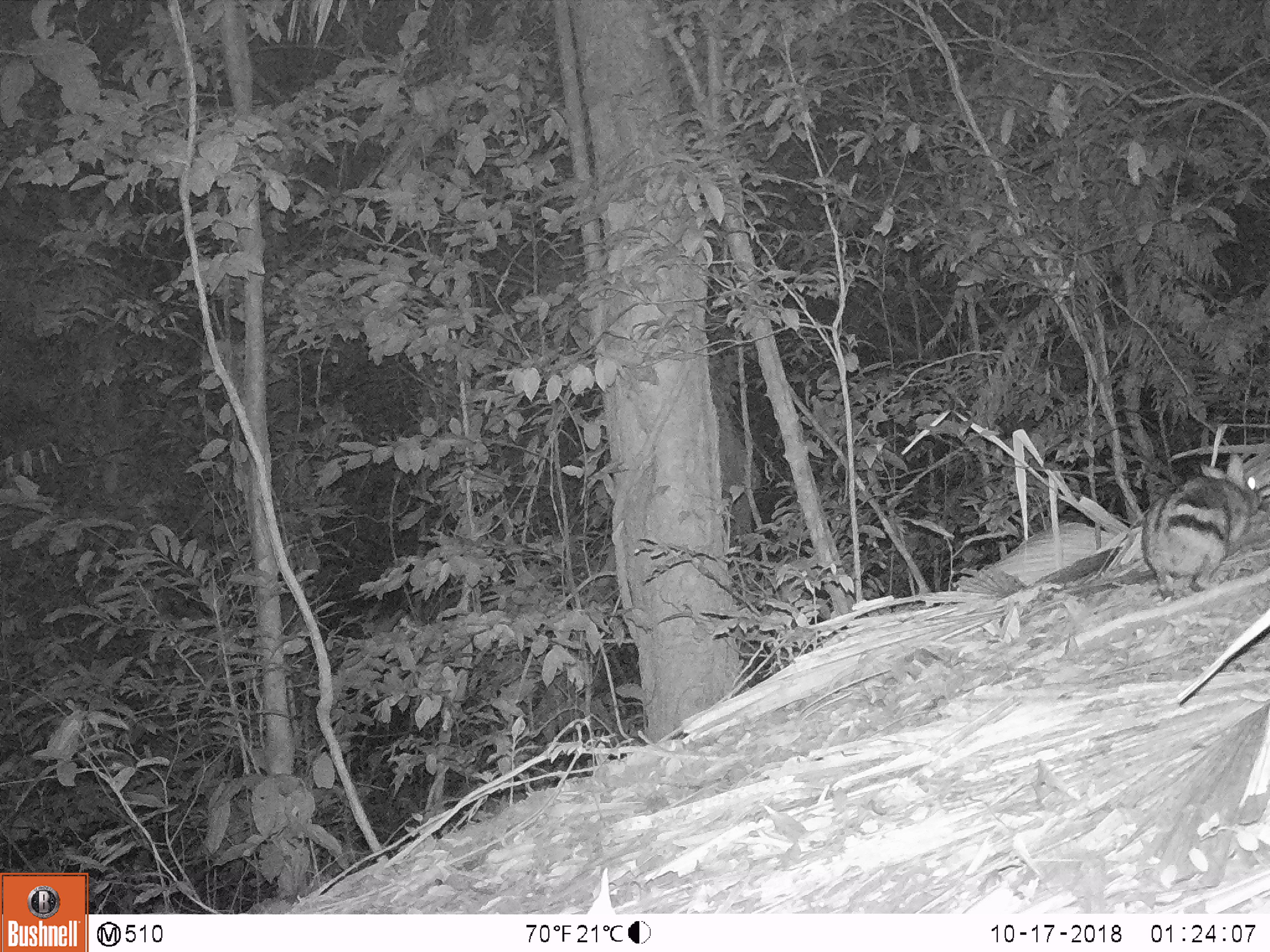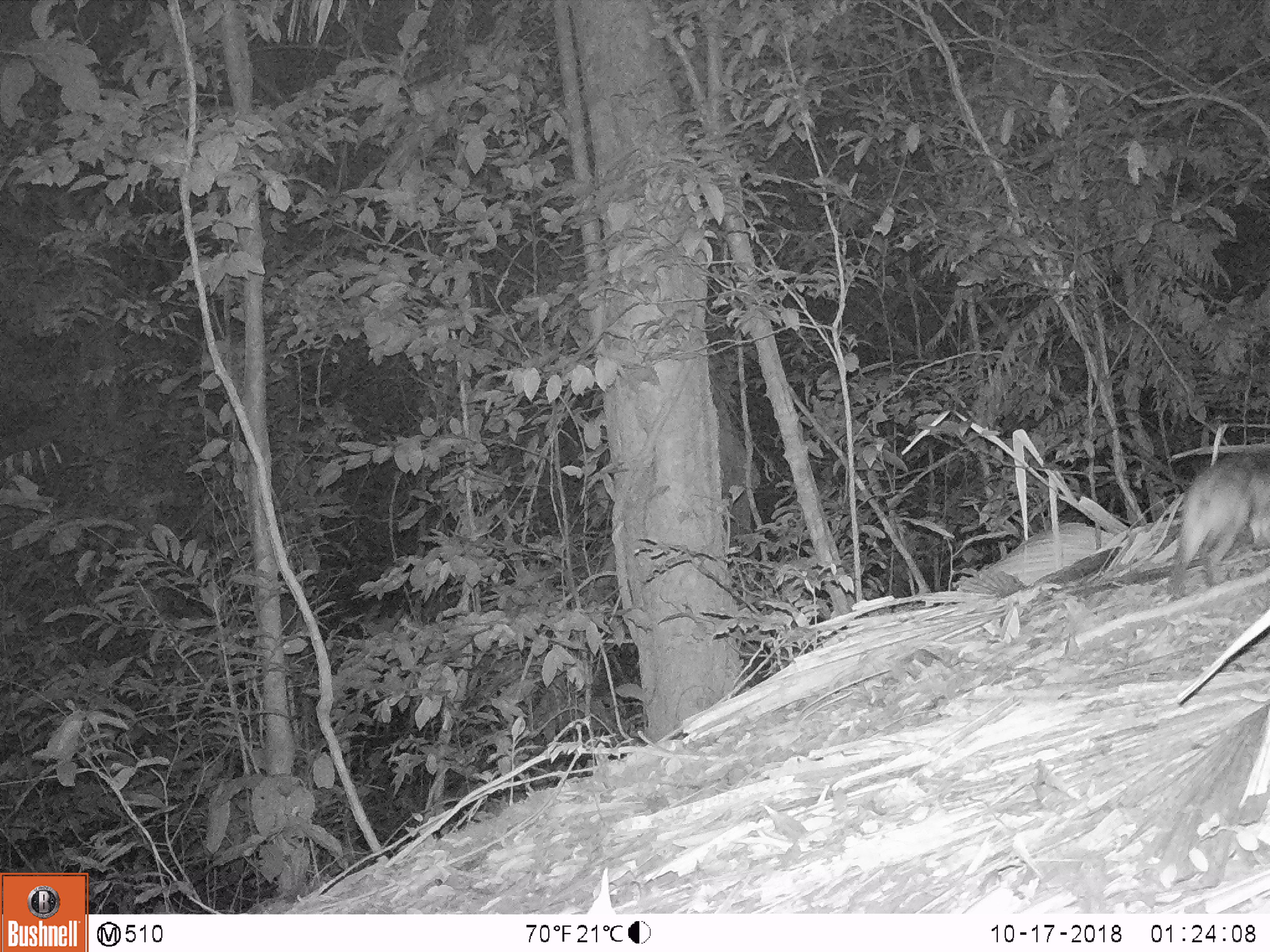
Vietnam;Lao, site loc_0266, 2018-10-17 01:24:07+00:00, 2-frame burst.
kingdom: Animalia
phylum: Chordata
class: Mammalia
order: Lagomorpha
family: Leporidae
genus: Nesolagus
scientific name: Nesolagus timminsi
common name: annamite striped rabbit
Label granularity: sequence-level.